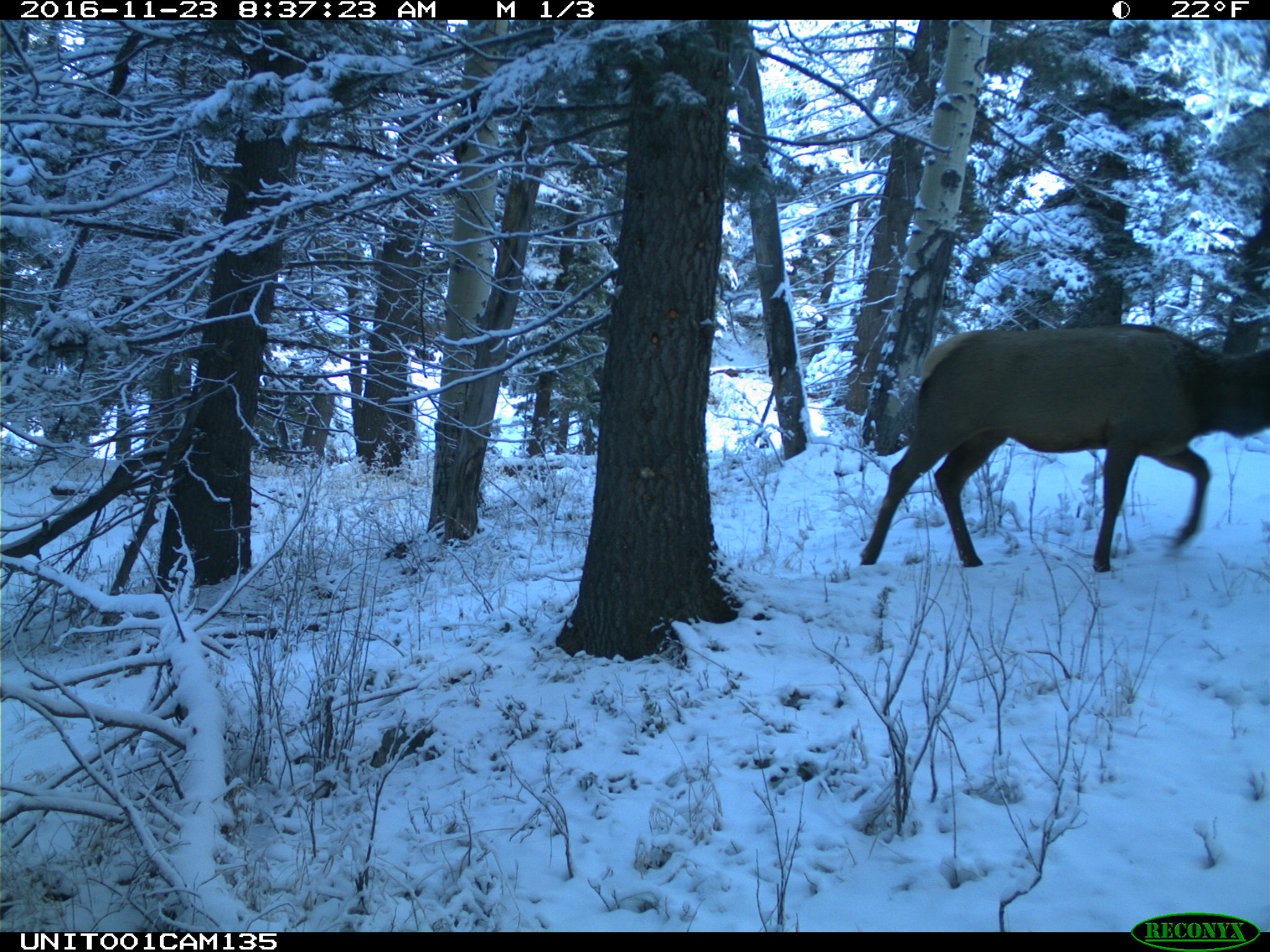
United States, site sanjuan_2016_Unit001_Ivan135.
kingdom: Animalia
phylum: Chordata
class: Mammalia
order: Artiodactyla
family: Cervidae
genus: Cervus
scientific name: Cervus elaphus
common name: red deer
Cervus elaphus (red deer).